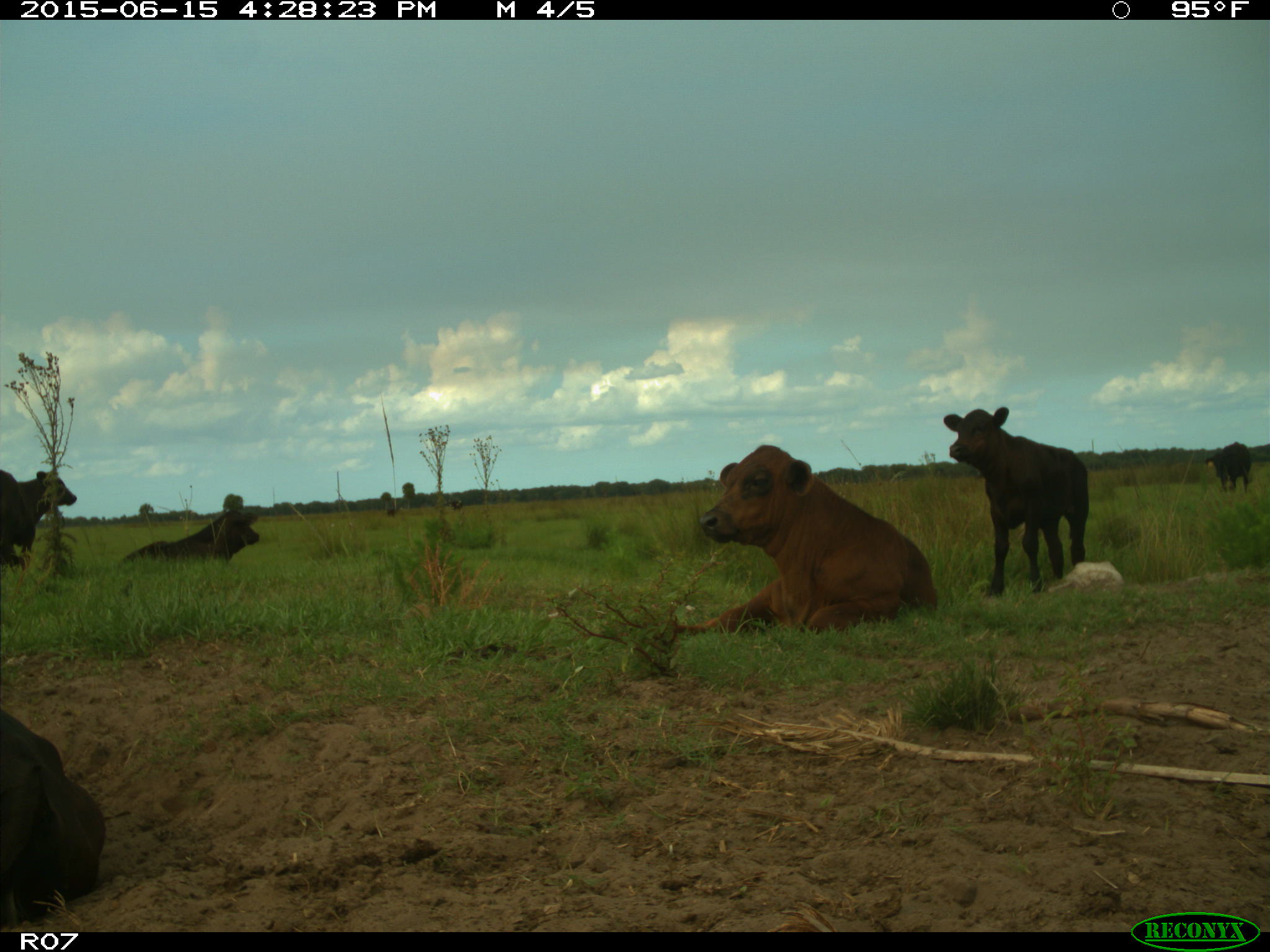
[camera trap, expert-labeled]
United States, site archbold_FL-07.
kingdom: Animalia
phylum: Chordata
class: Mammalia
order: Artiodactyla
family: Bovidae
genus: Bos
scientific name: Bos taurus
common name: domestic cow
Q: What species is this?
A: Bos taurus (domestic cow).